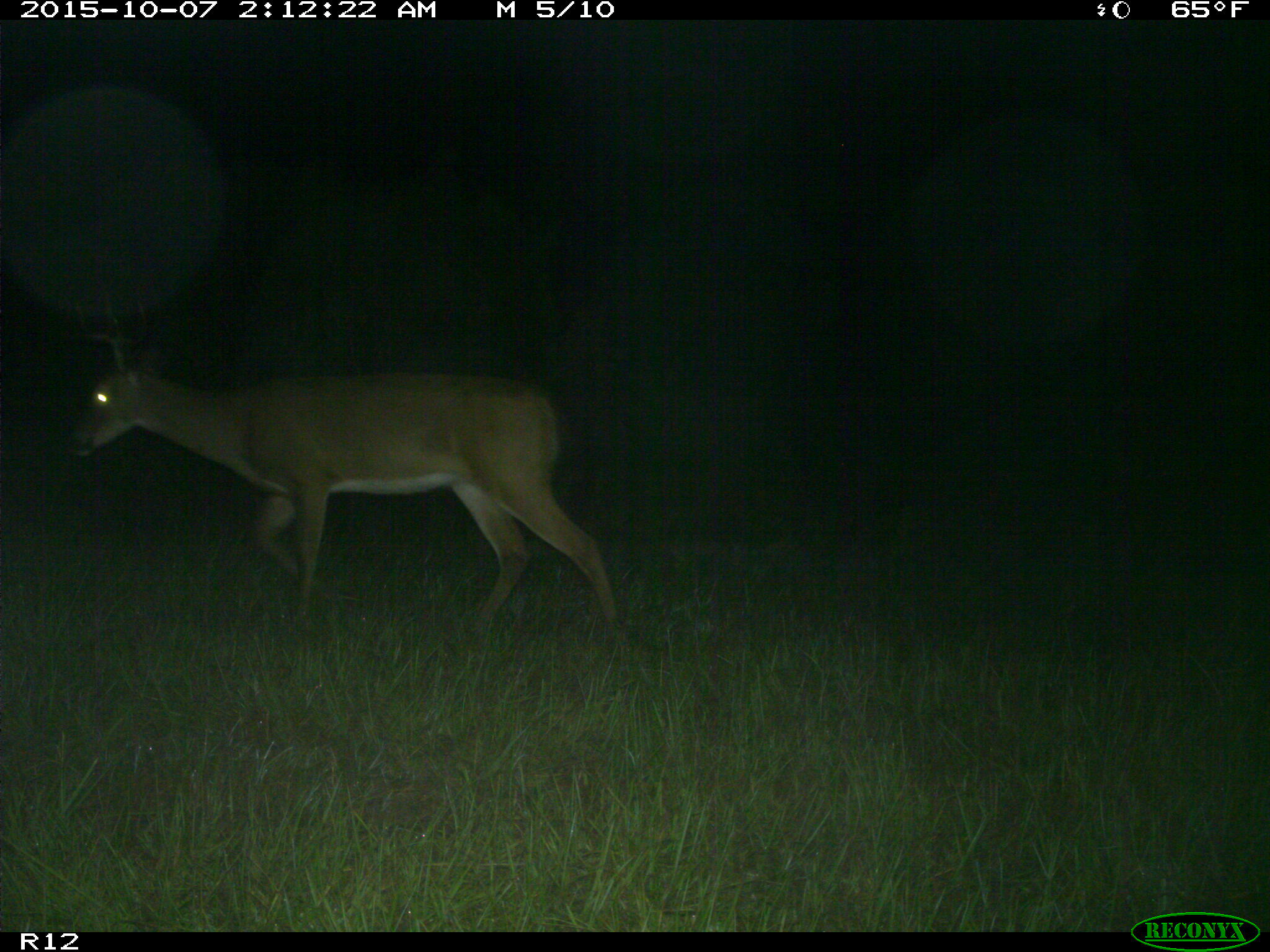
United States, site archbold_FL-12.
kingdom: Animalia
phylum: Chordata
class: Mammalia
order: Artiodactyla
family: Cervidae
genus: Odocoileus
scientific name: Odocoileus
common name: deer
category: unidentified deer